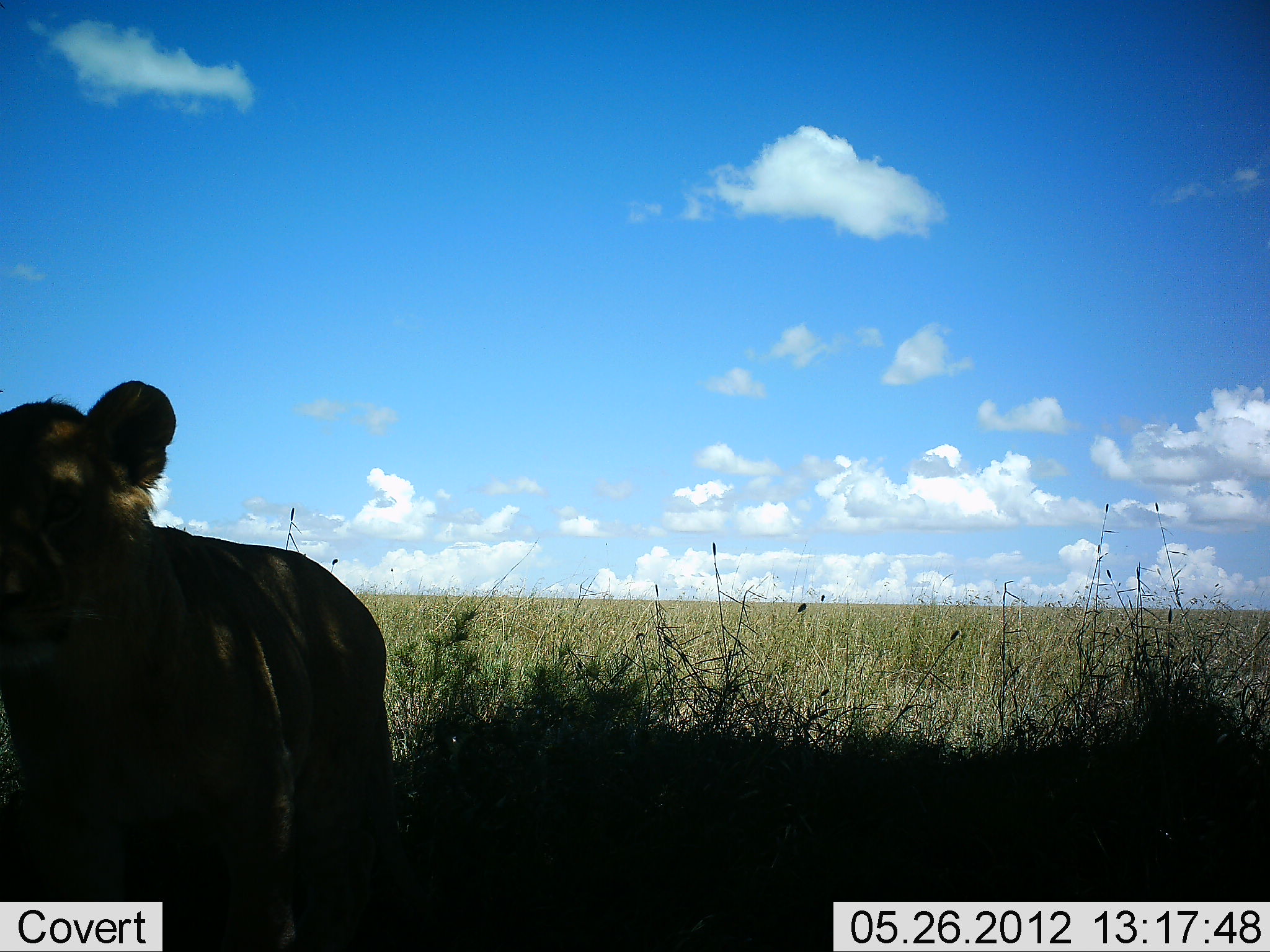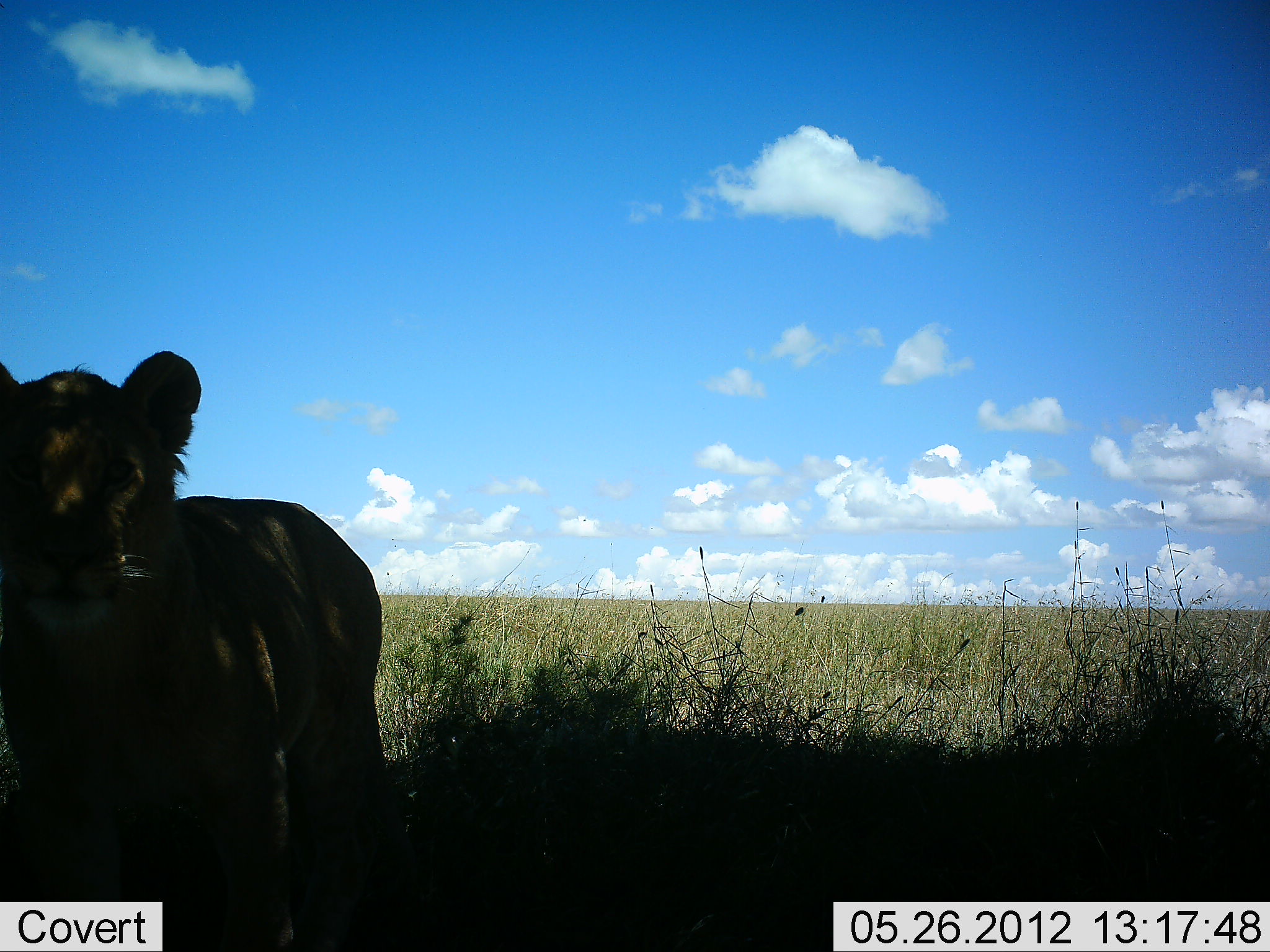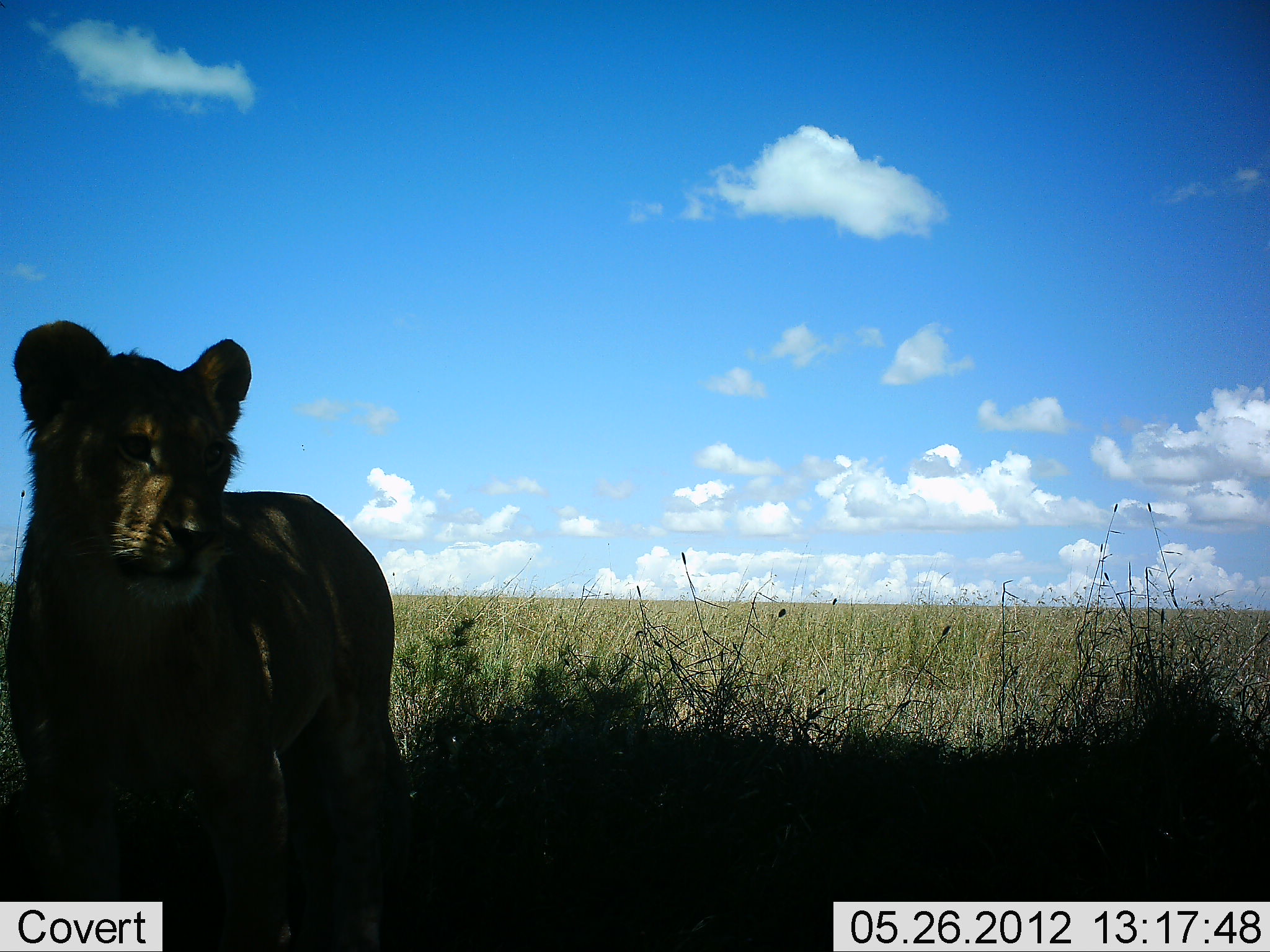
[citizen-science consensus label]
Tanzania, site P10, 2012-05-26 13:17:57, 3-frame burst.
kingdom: Animalia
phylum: Chordata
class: Mammalia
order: Carnivora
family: Felidae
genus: Panthera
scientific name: Panthera leo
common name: lion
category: lionfemale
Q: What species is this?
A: Lionfemale (lion) (Panthera leo).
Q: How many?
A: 1.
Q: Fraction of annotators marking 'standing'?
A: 90%.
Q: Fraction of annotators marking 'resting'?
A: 0%.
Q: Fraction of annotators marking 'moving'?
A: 10%.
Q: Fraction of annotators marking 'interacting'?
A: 10%.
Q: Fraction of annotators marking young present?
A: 0%.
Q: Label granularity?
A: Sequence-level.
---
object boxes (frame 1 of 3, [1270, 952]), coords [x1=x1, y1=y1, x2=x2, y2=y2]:
animal: [x1=1, y1=374, x2=433, y2=952]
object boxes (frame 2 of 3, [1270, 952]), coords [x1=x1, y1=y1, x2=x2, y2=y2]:
animal: [x1=0, y1=345, x2=391, y2=949]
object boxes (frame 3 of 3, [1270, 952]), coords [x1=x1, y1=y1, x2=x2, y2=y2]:
animal: [x1=2, y1=316, x2=420, y2=950]